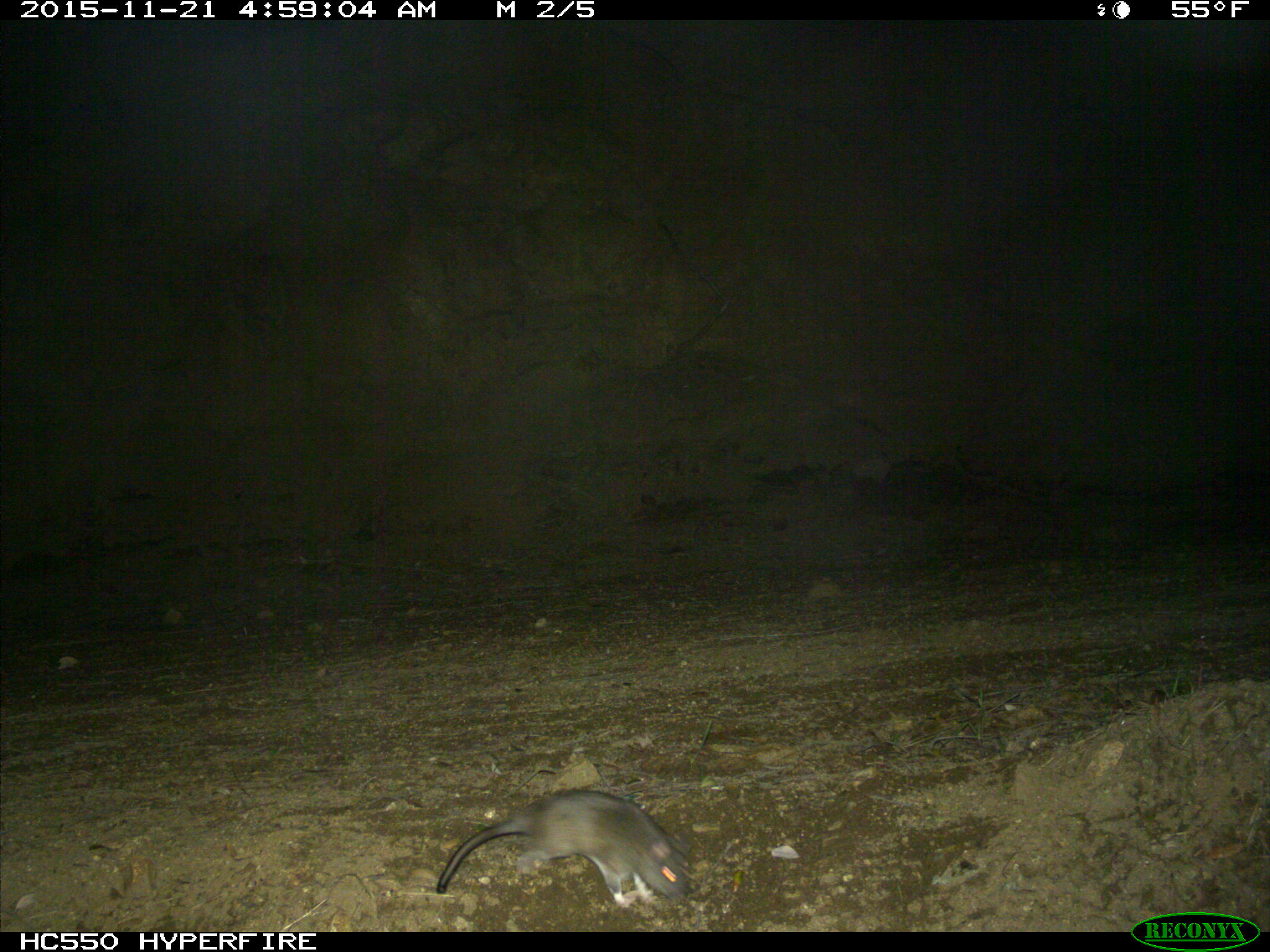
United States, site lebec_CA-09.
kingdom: Animalia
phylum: Chordata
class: Mammalia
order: Rodentia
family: Cricetidae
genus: Neotoma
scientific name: Neotoma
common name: pack rat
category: unidentified pack rat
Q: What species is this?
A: Unidentified pack rat (pack rat) (Neotoma).